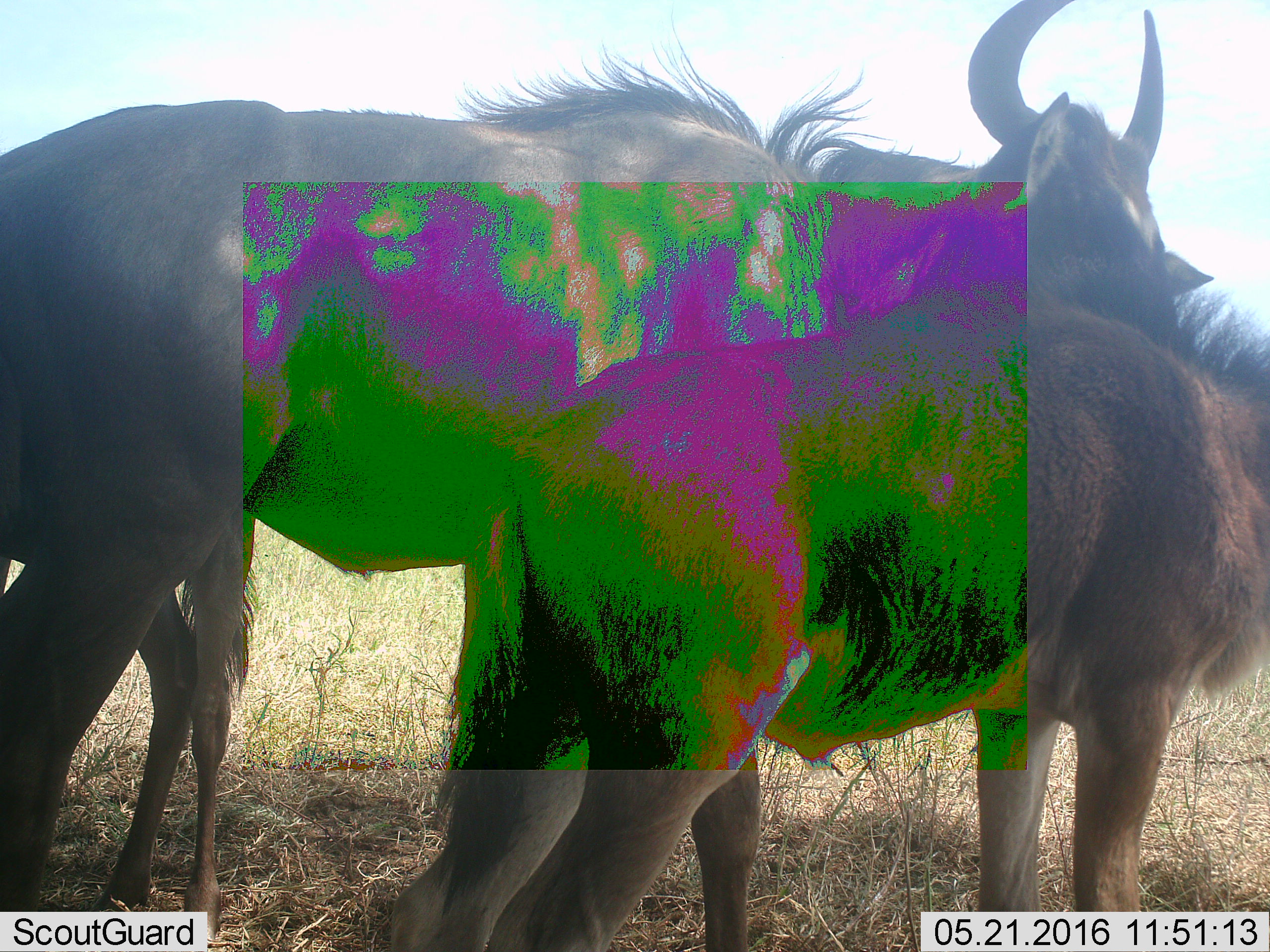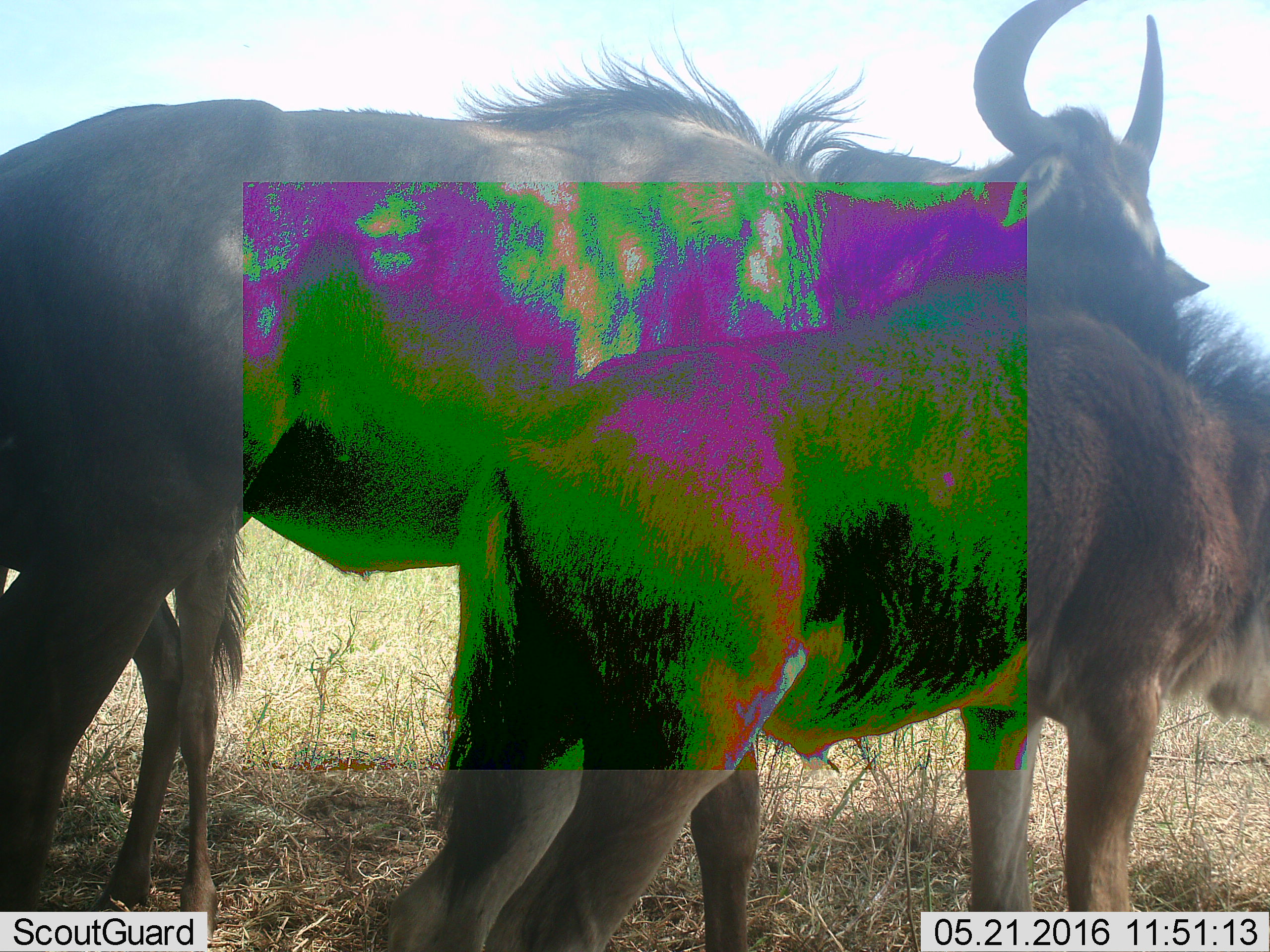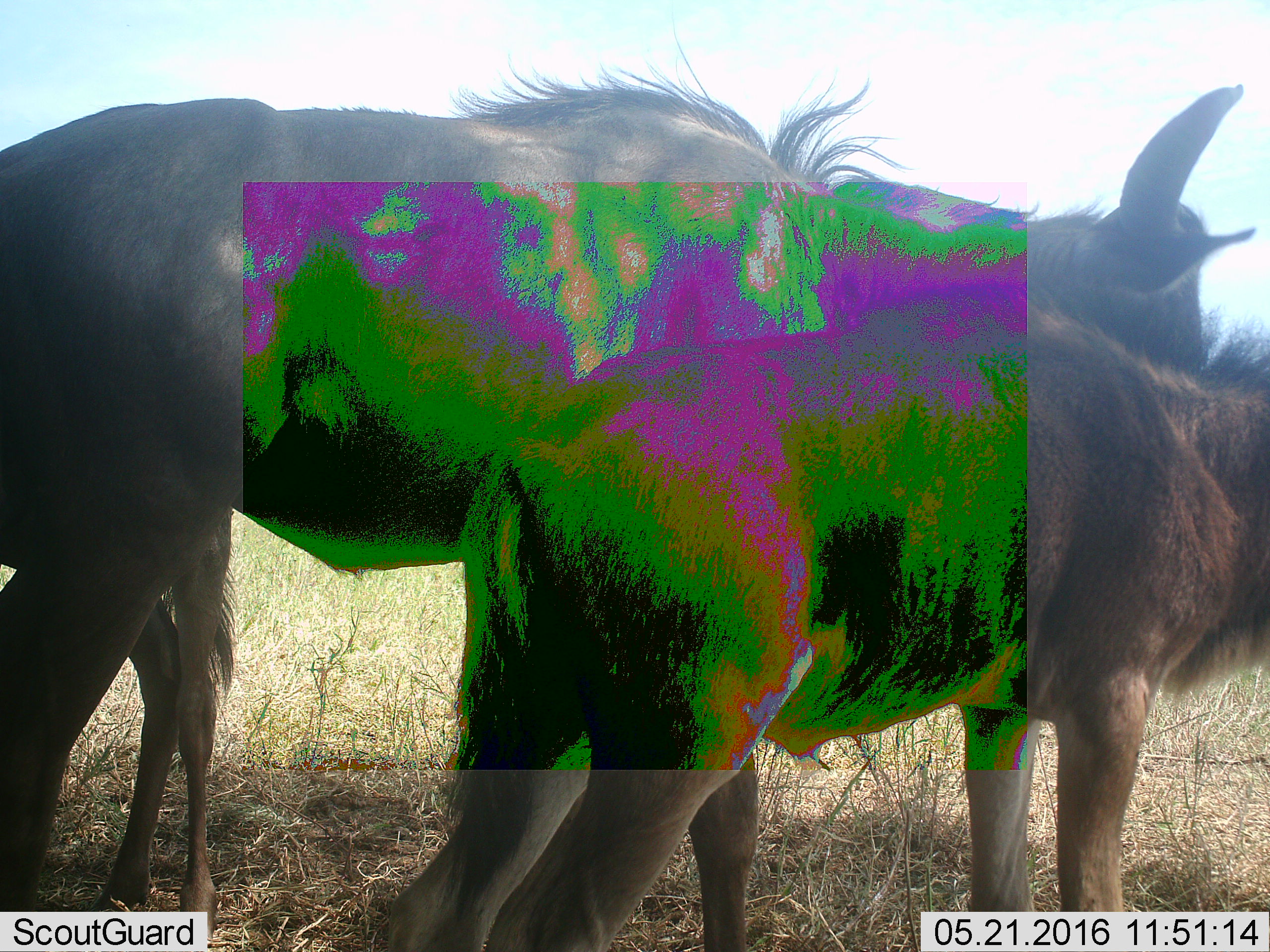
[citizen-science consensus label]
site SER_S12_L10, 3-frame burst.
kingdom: Animalia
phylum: Chordata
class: Mammalia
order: Artiodactyla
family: Bovidae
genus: Connochaetes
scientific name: Connochaetes taurinus taurinus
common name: blue wildebeest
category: wildebeestblue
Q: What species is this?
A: Wildebeestblue (blue wildebeest) (Connochaetes taurinus taurinus).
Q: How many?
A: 3.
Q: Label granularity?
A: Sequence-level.